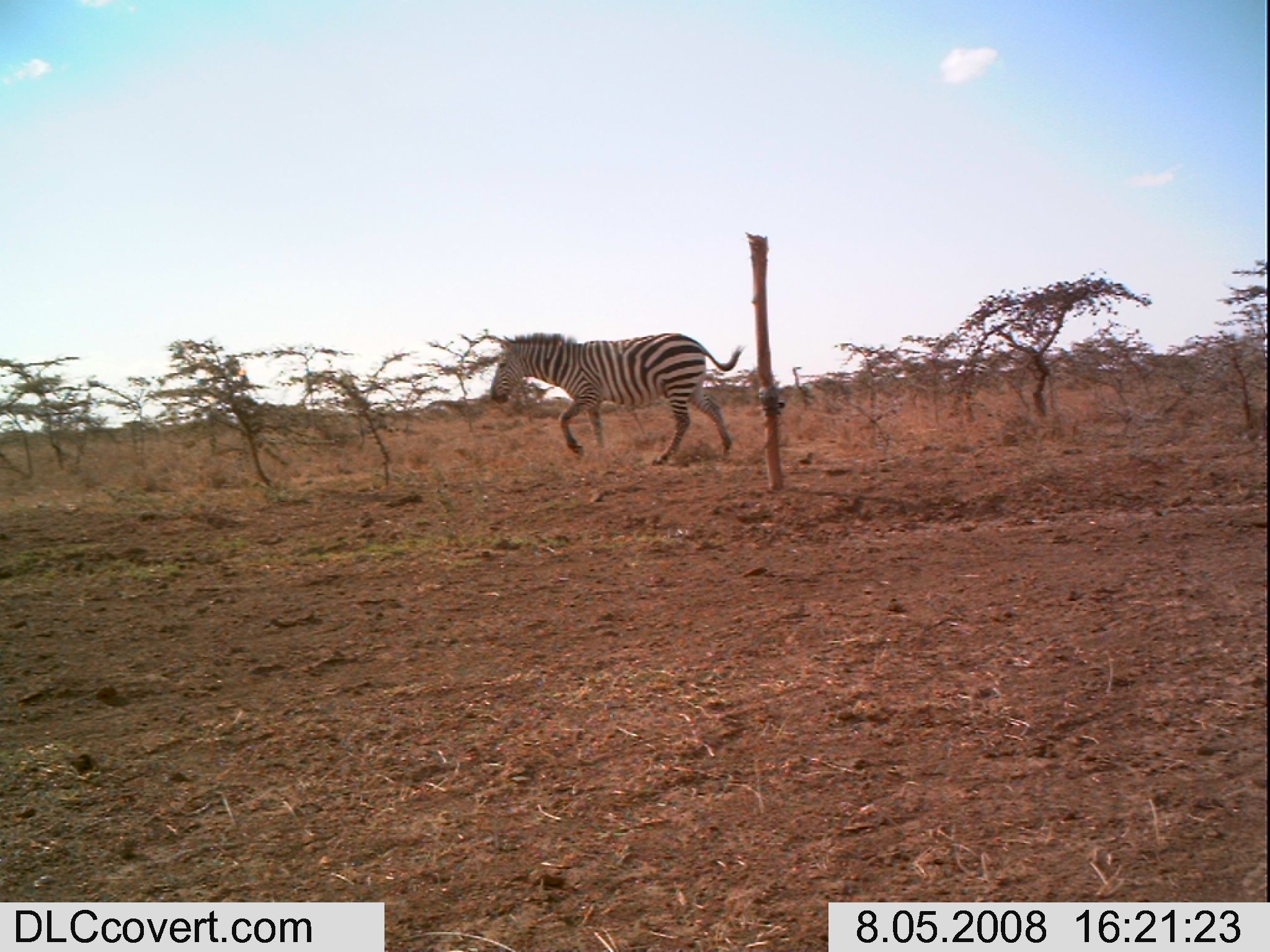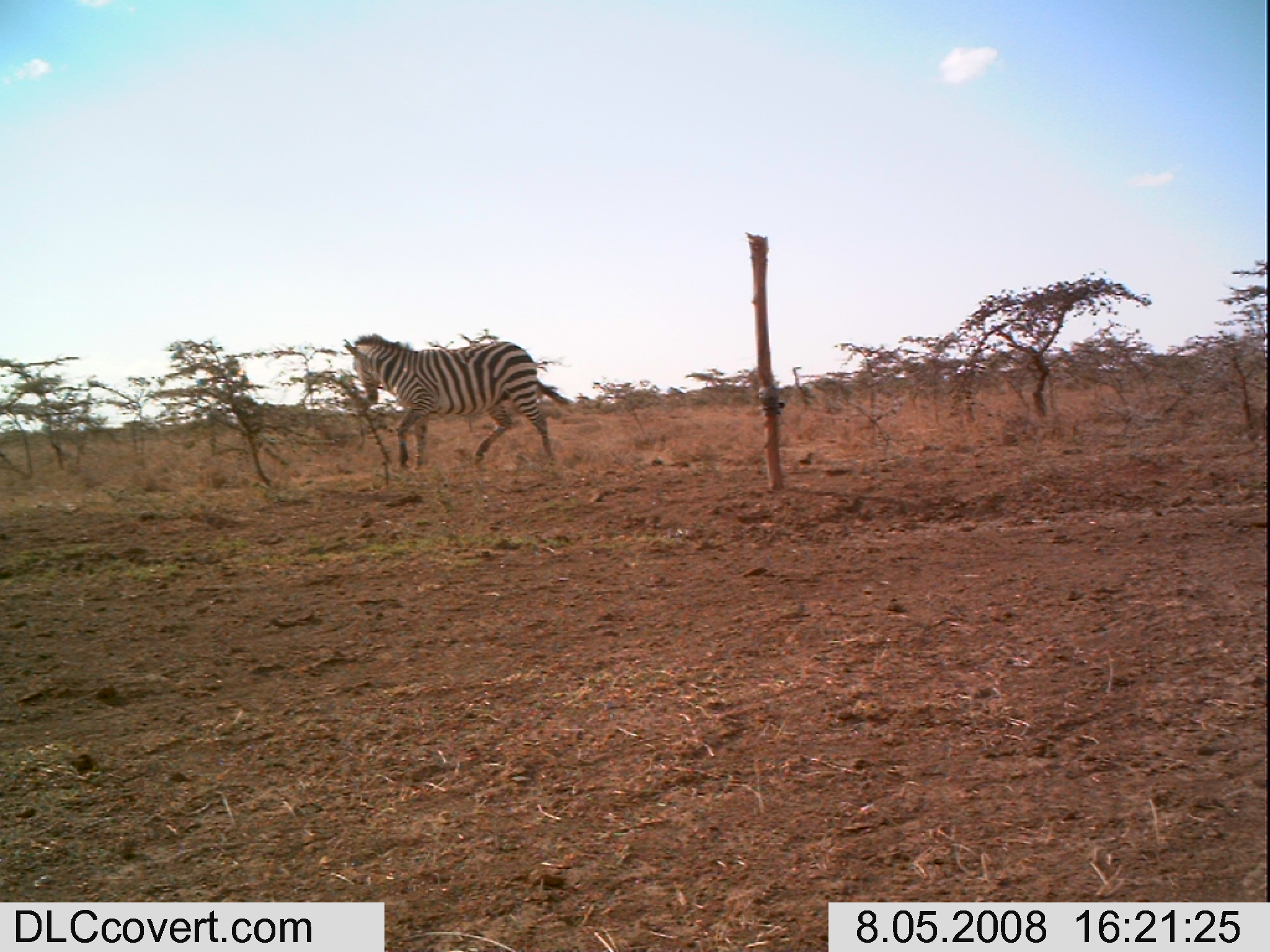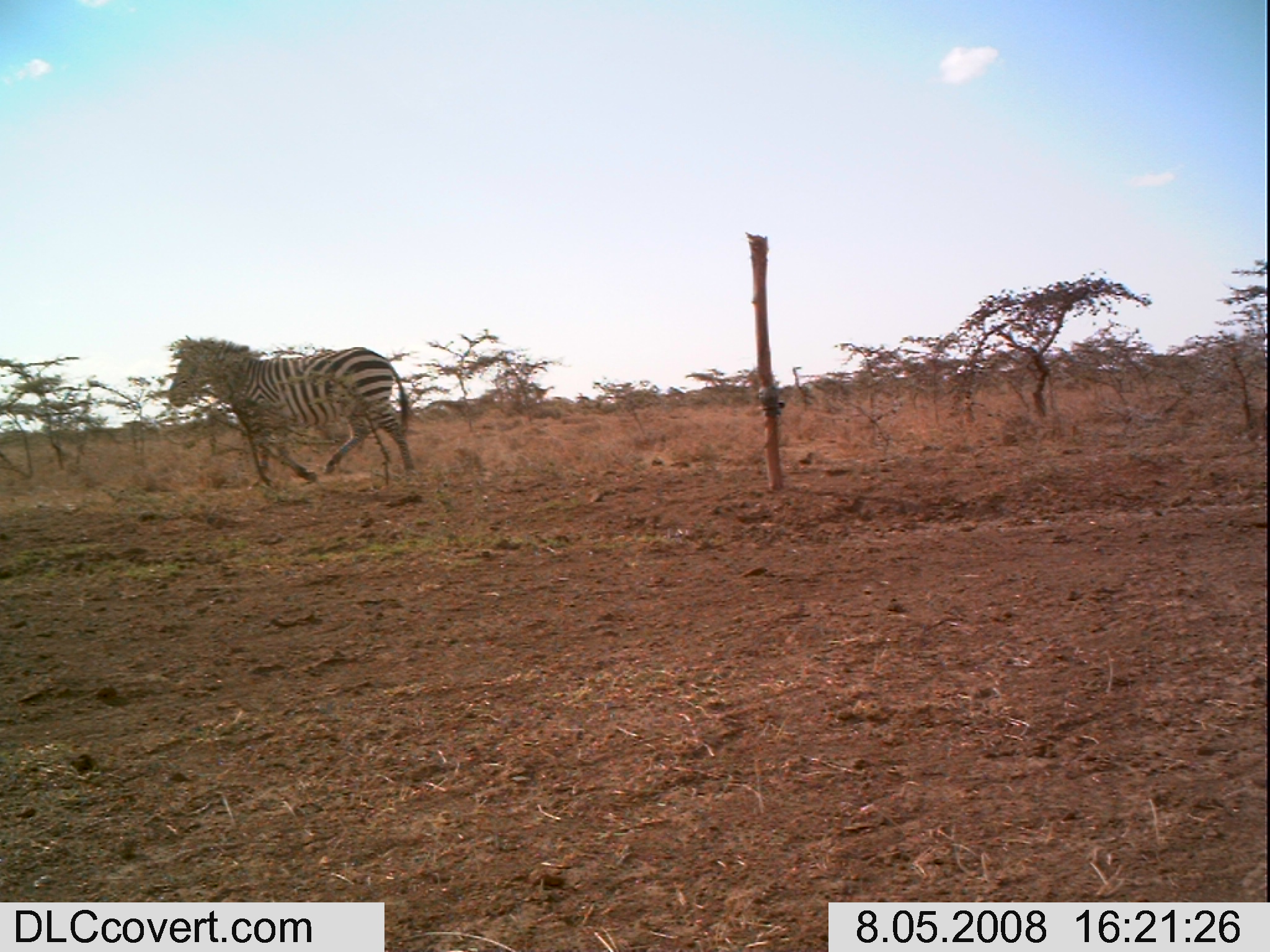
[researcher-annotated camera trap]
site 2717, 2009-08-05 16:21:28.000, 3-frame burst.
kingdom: Animalia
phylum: Chordata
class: Mammalia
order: Perissodactyla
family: Equidae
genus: Equus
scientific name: Equus quagga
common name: plains zebra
Equus quagga (plains zebra), count 1.